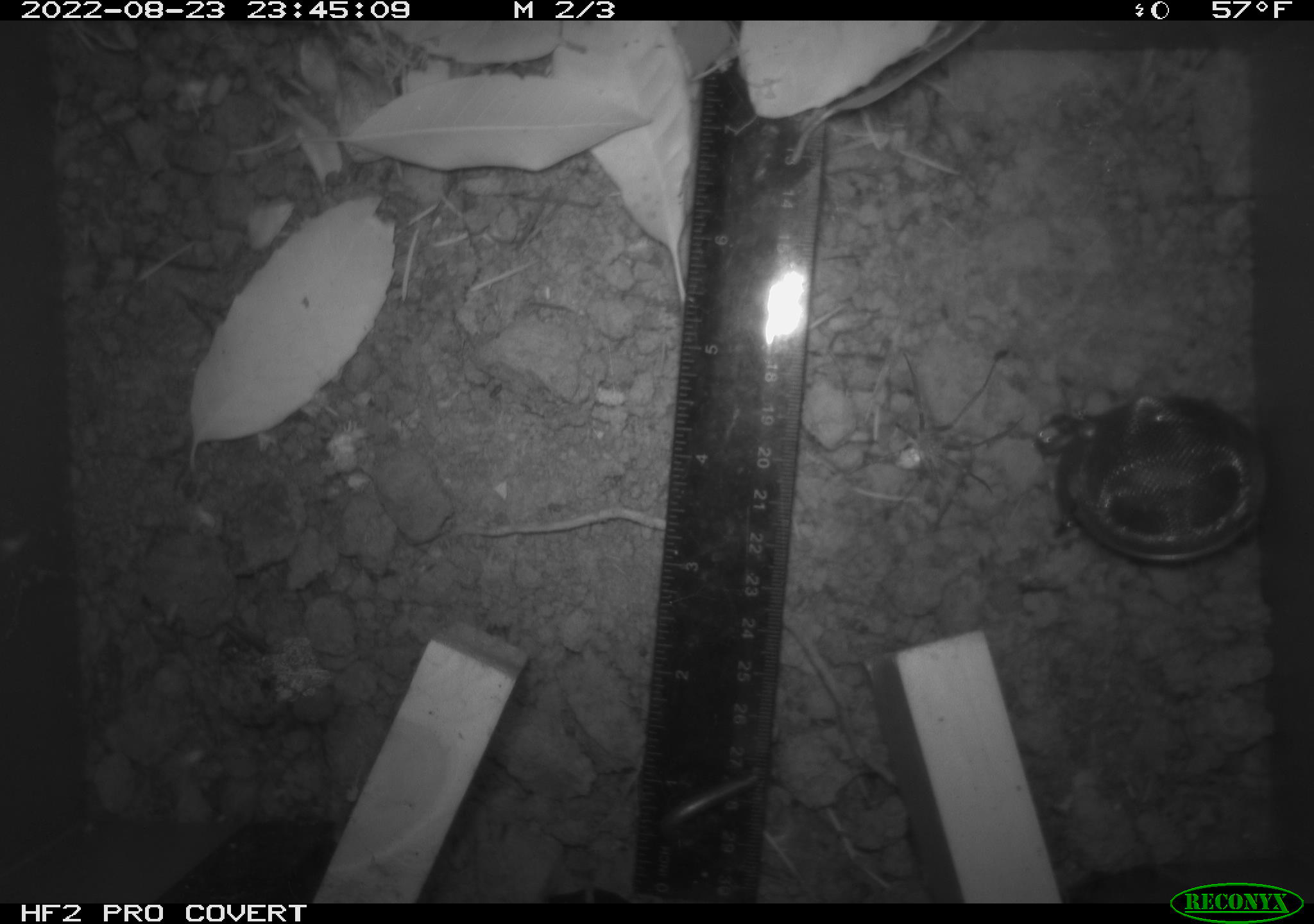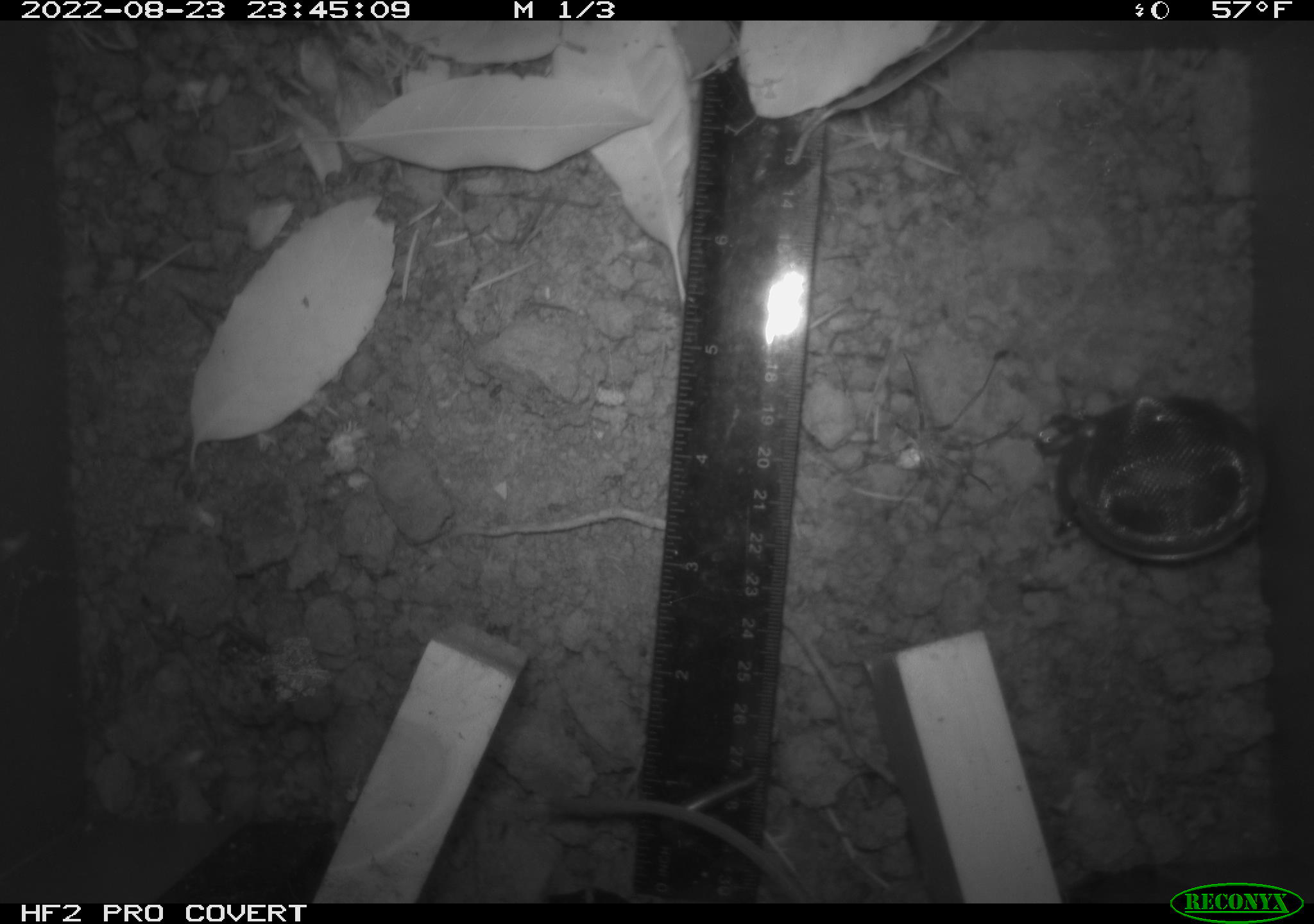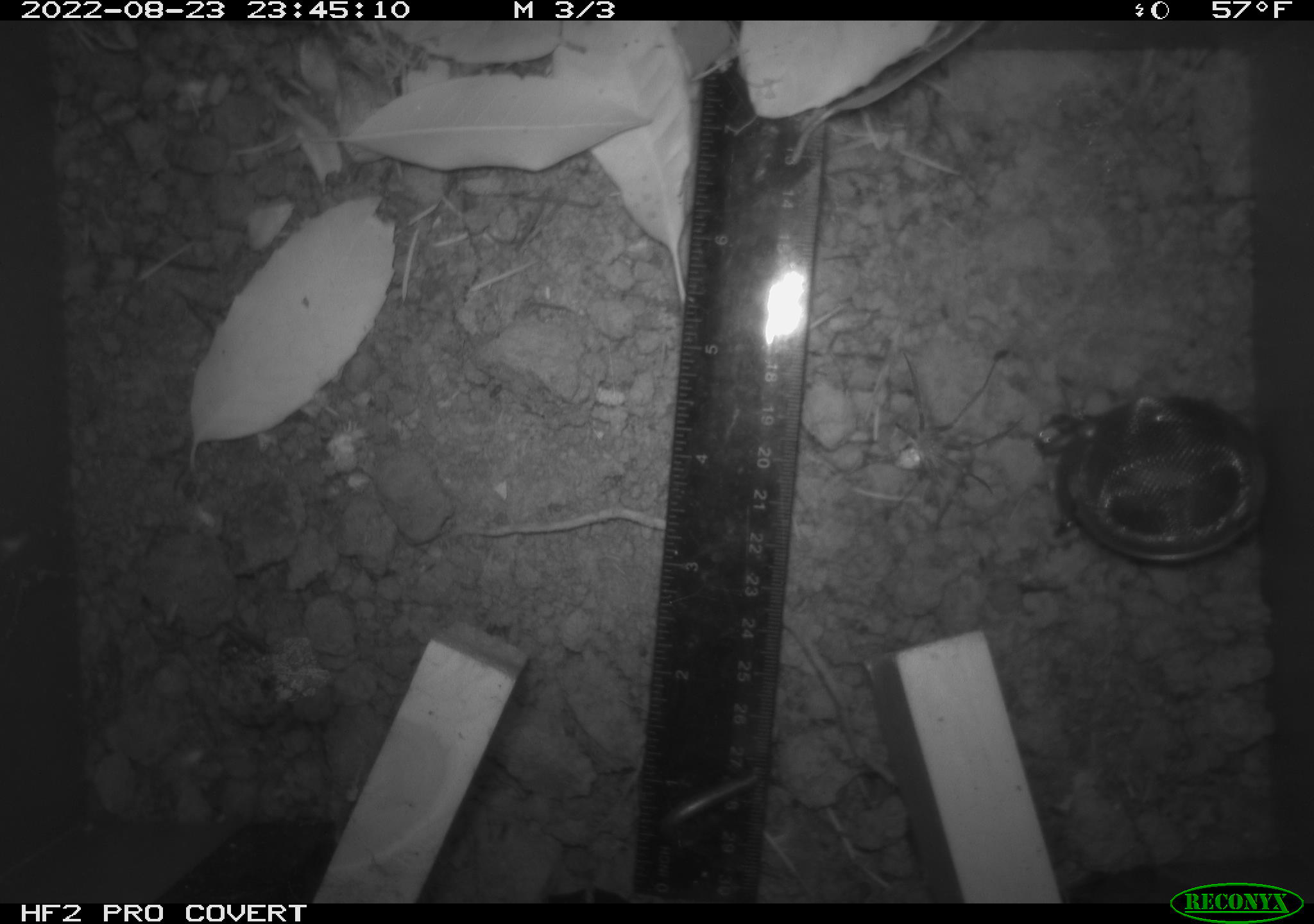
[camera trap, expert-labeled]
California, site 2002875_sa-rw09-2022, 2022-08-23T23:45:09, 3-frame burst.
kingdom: Animalia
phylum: Chordata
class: Mammalia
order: Rodentia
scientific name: Rodentia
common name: rodent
Rodent (Rodentia).